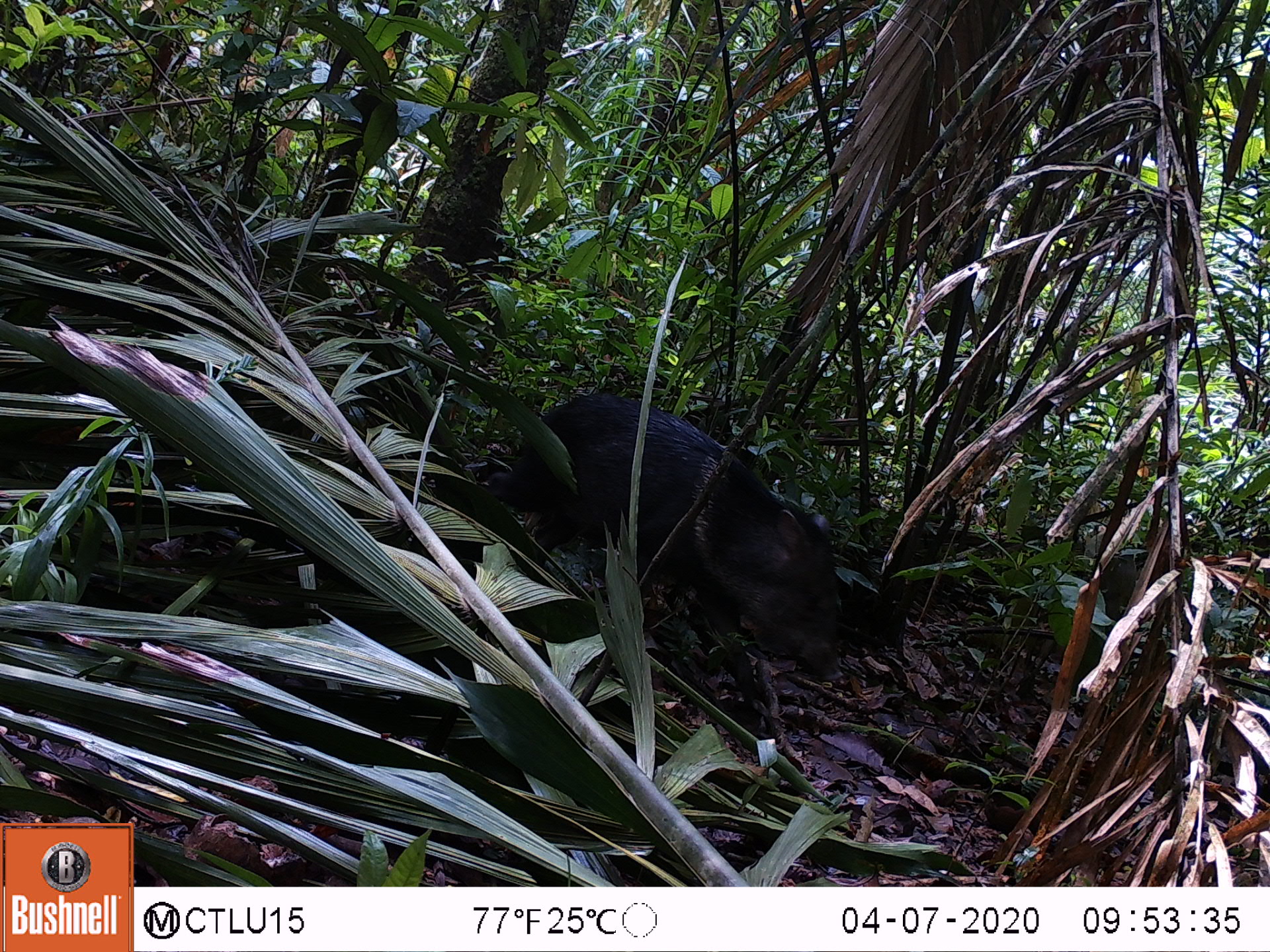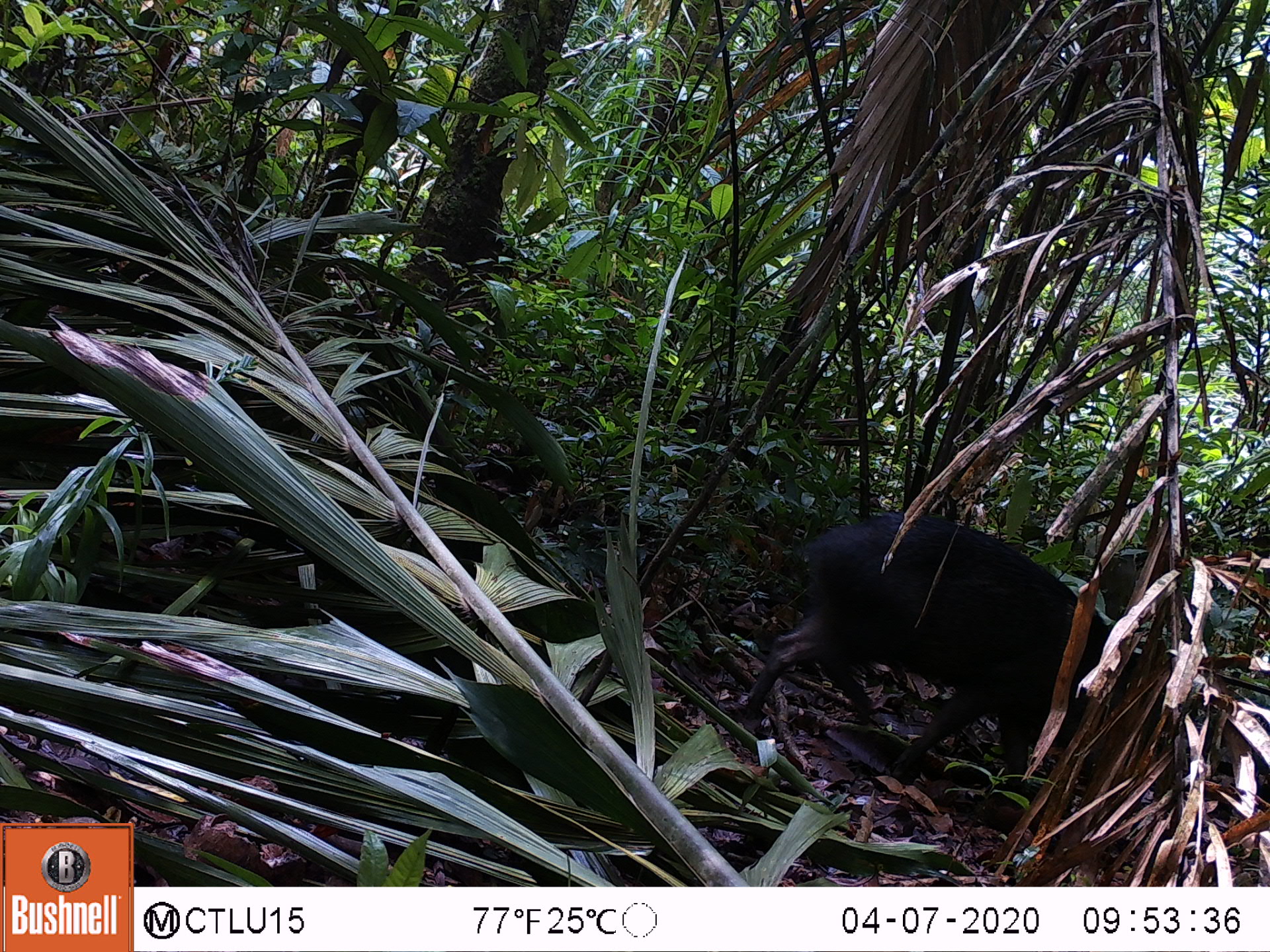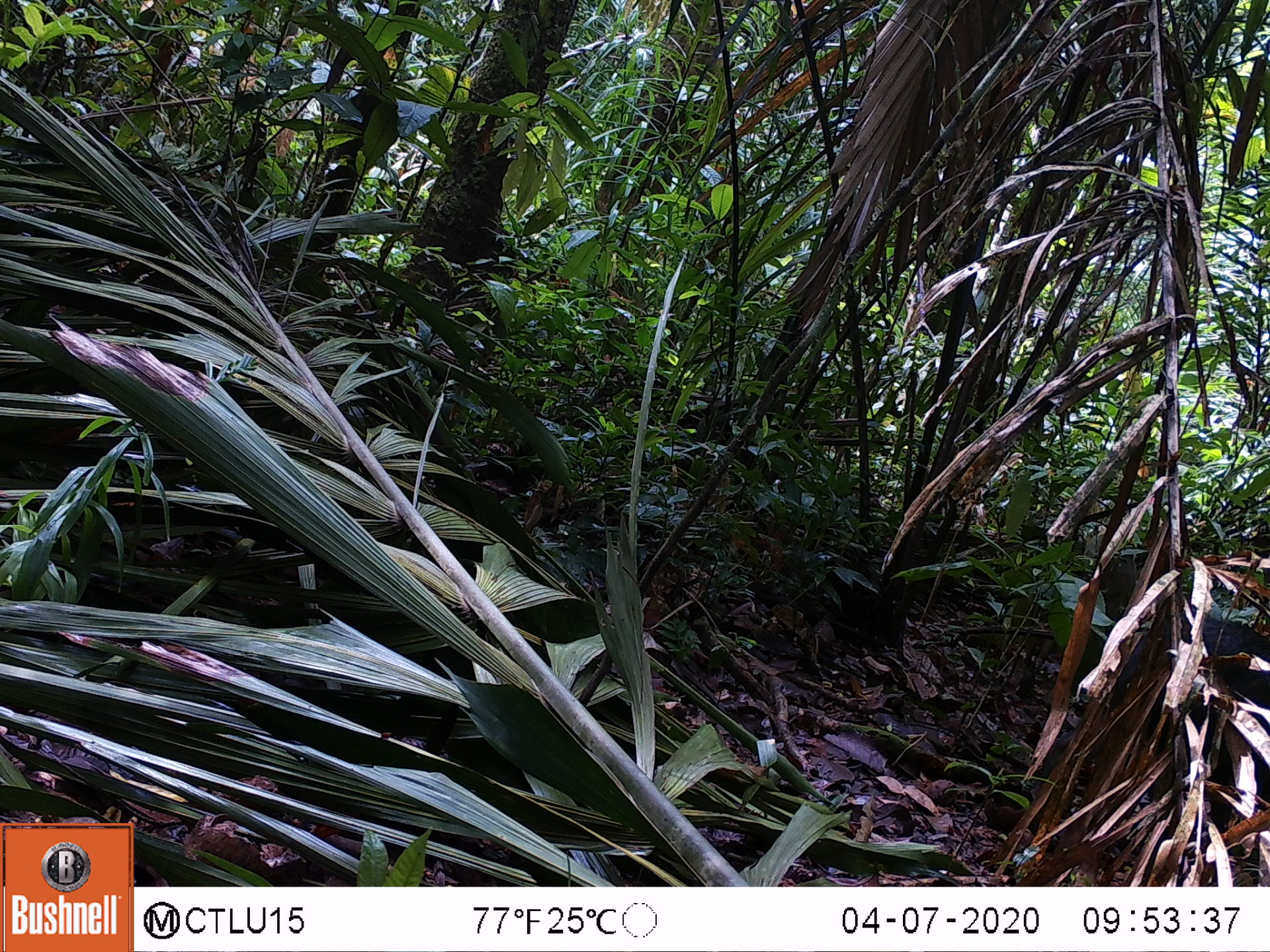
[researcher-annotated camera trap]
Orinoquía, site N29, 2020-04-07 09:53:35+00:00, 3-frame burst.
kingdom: Animalia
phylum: Chordata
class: Mammalia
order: Artiodactyla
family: Tayassuidae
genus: Pecari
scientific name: Pecari tajacu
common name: collared peccary